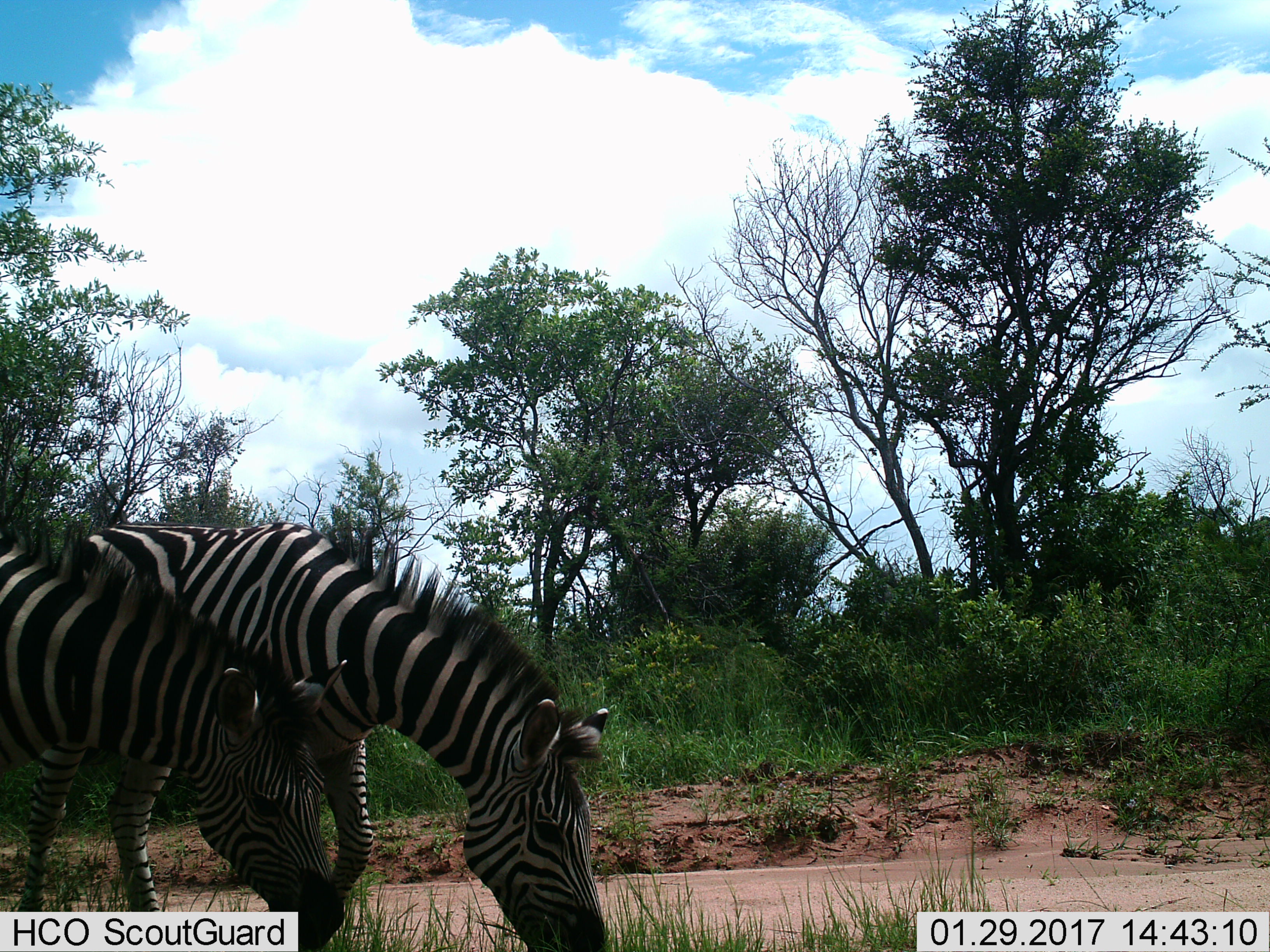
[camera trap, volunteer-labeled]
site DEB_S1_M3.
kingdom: Animalia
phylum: Chordata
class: Mammalia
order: Perissodactyla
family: Equidae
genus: Equus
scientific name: Equus quagga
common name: plains zebra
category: zebraplains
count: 2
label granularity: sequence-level